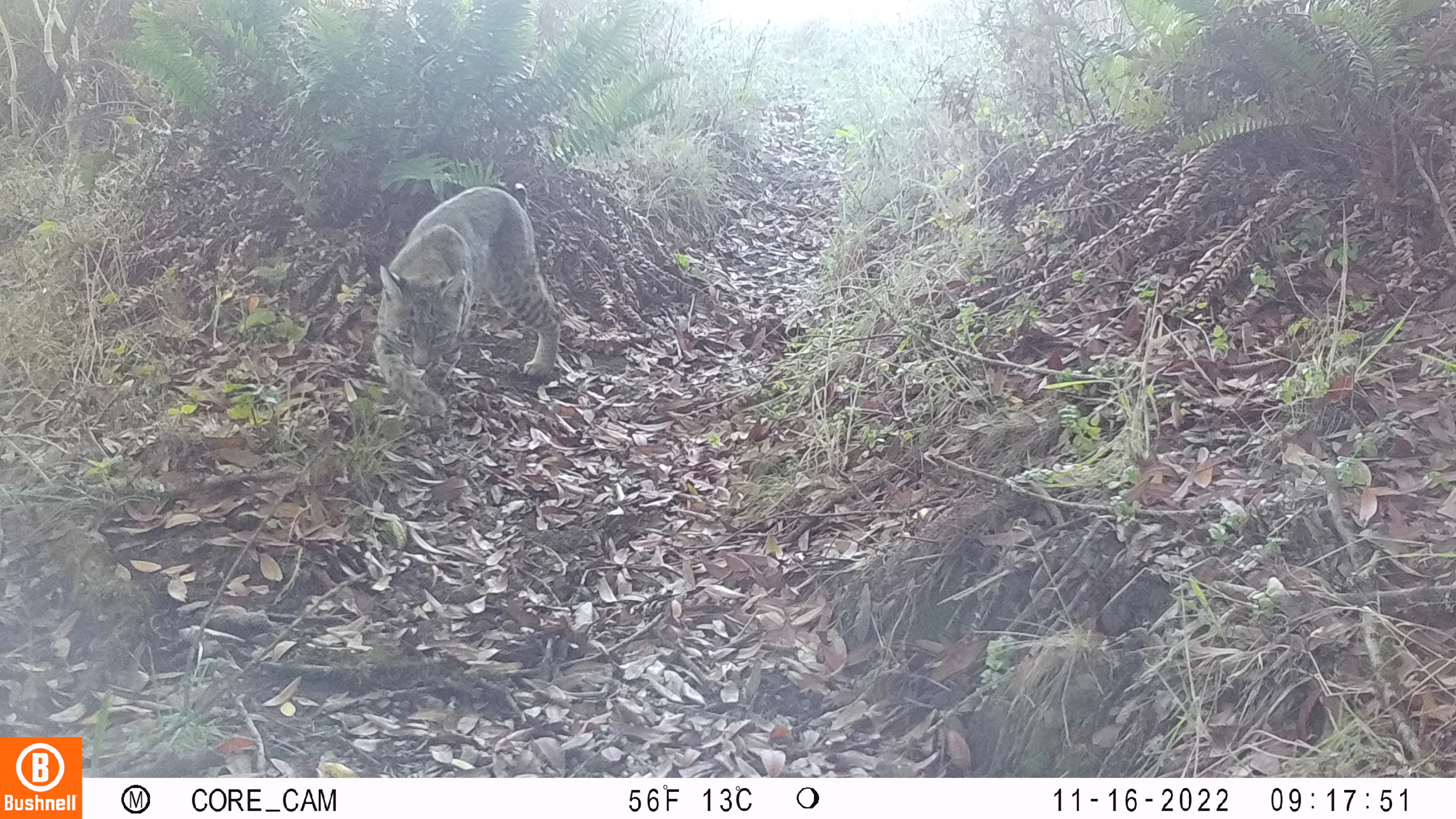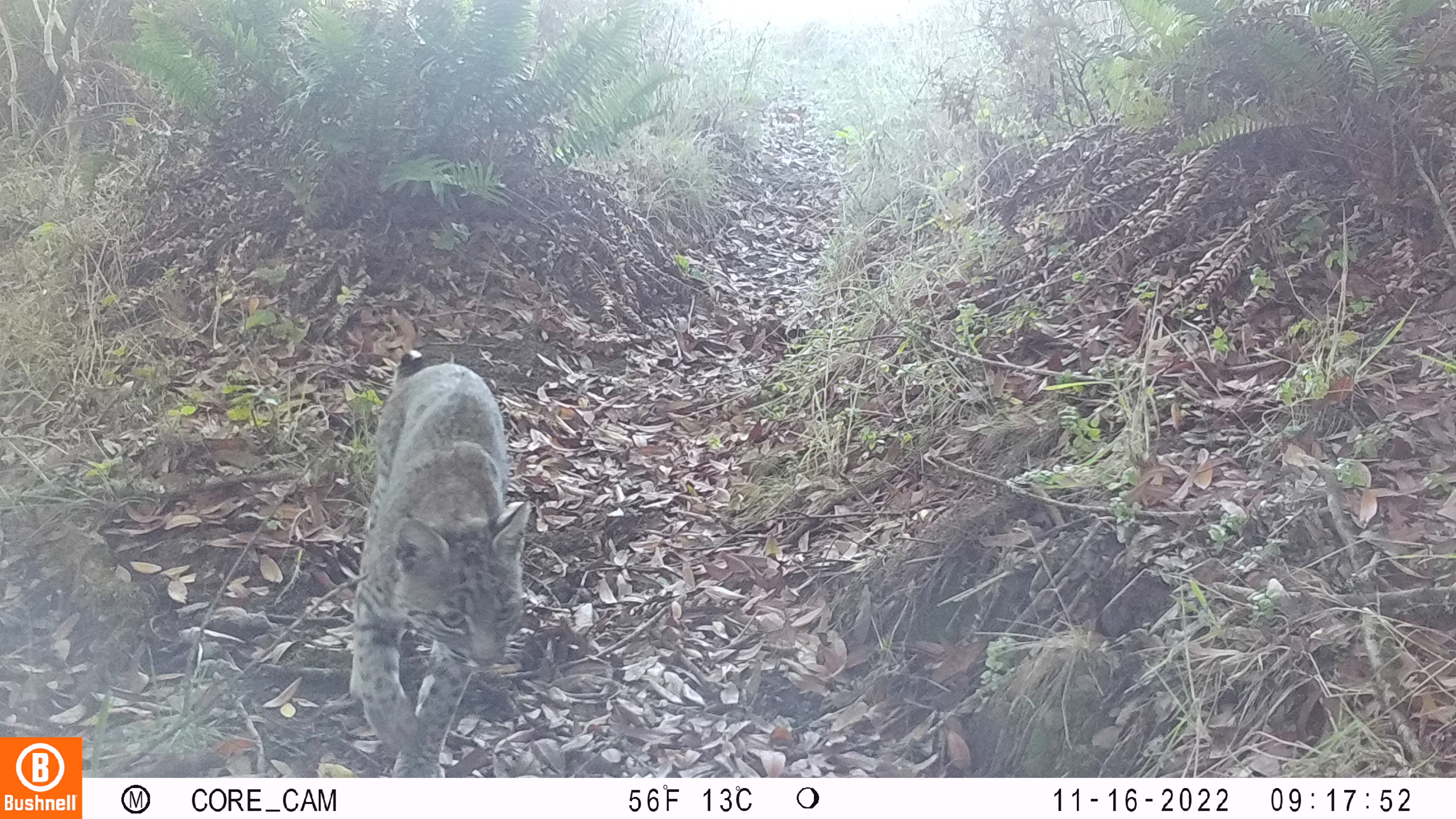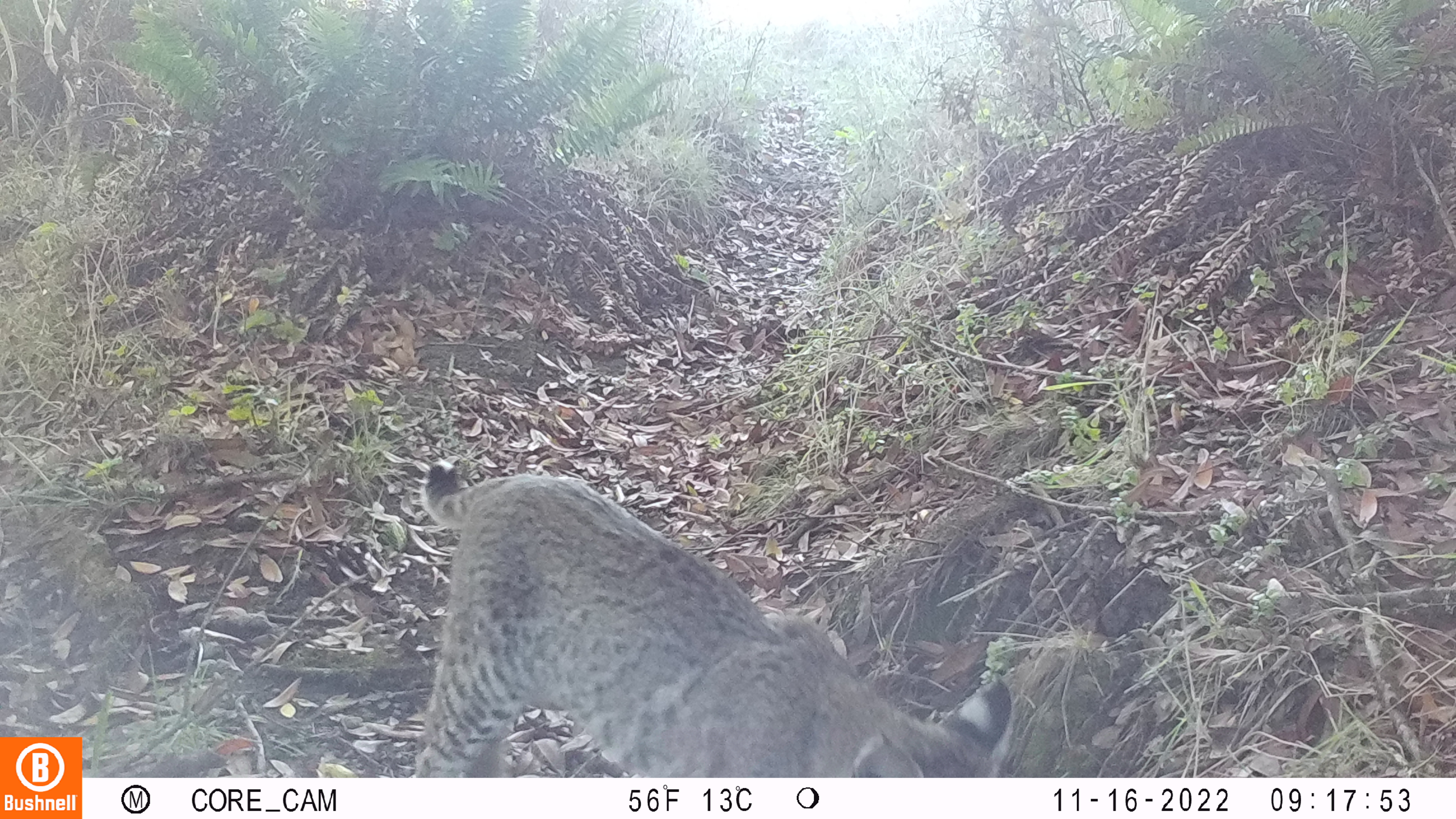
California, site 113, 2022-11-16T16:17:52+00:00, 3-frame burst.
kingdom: Animalia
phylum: Chordata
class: Mammalia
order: Carnivora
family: Felidae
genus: Lynx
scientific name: Lynx rufus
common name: bobcat